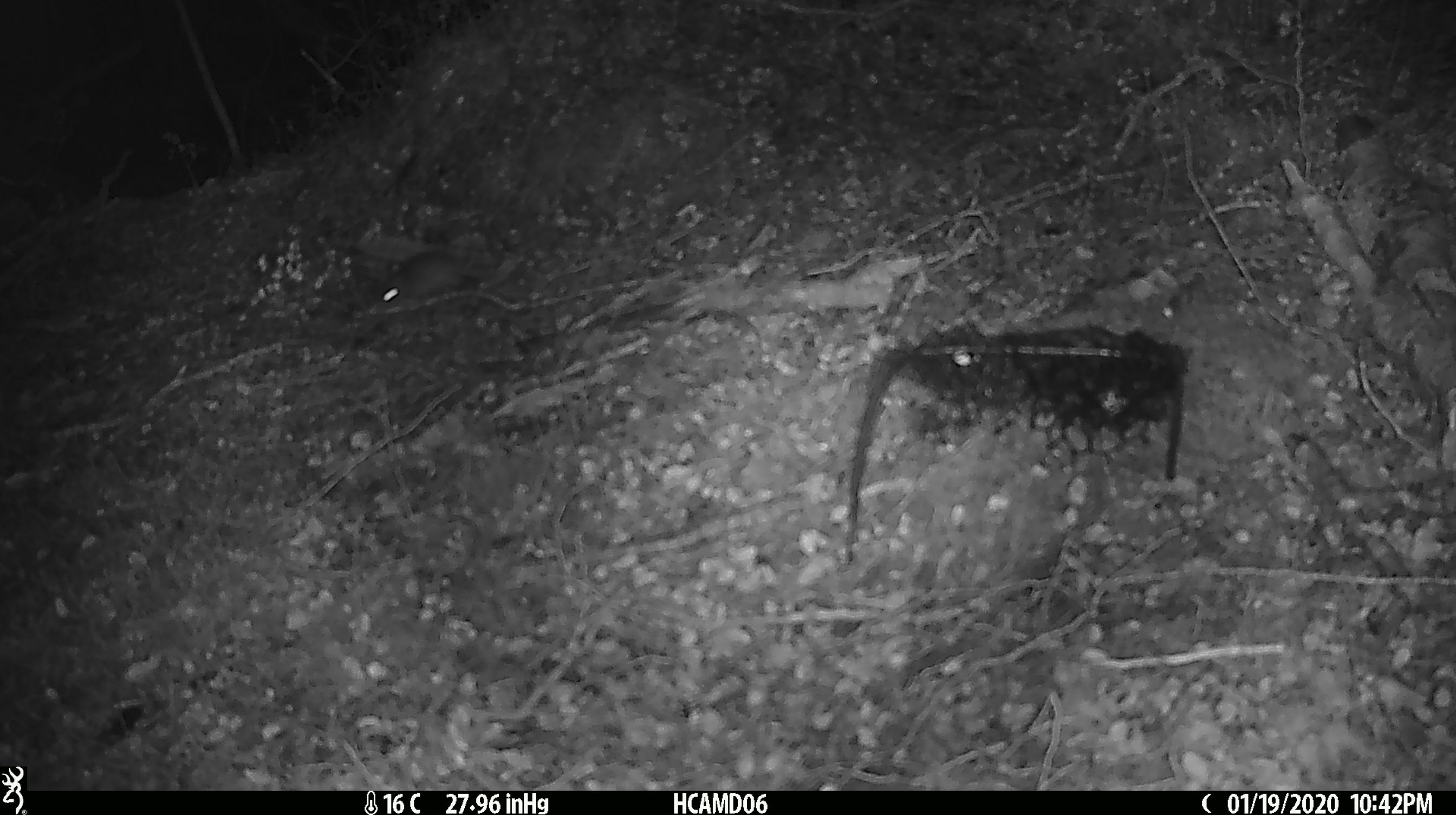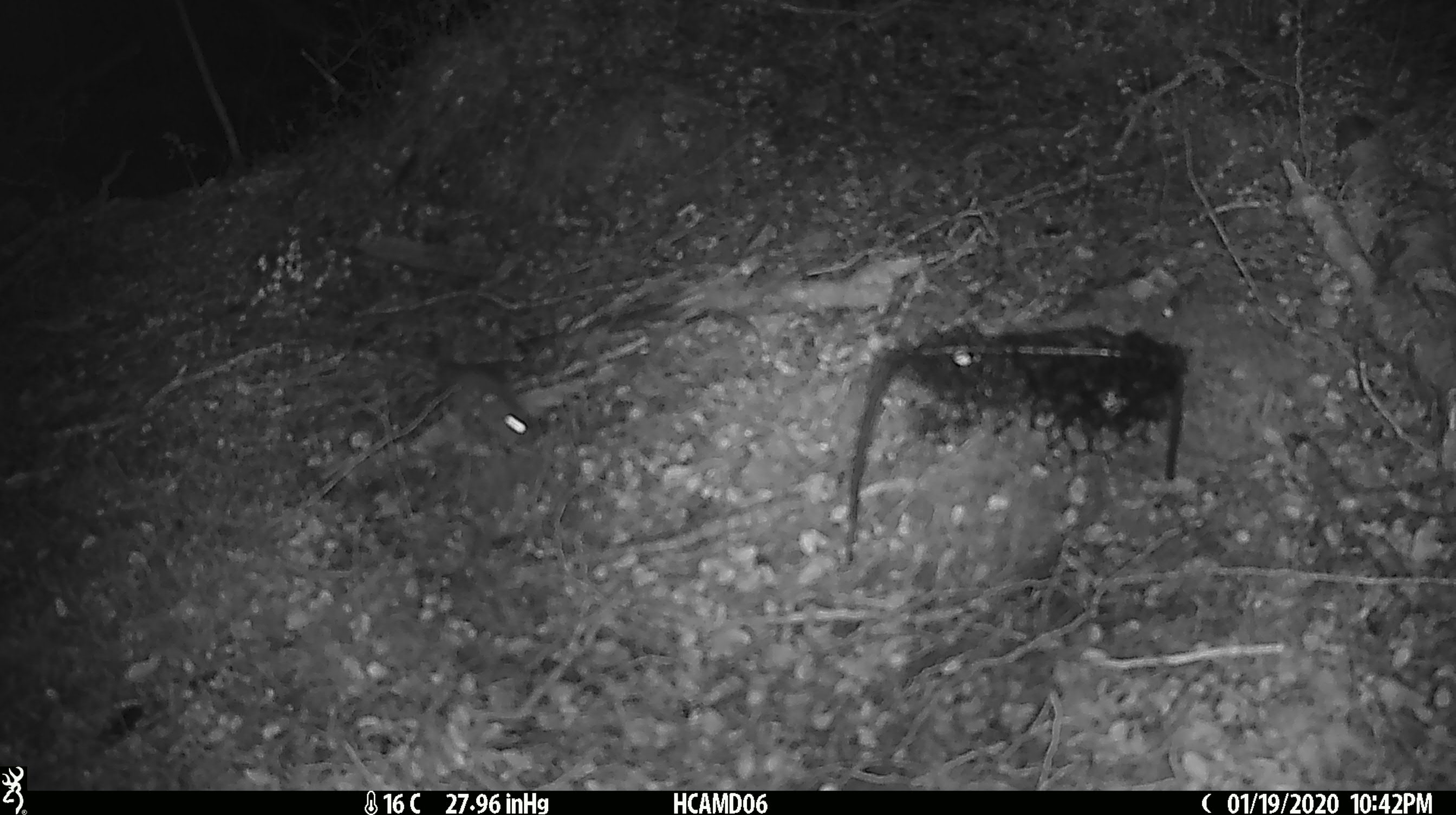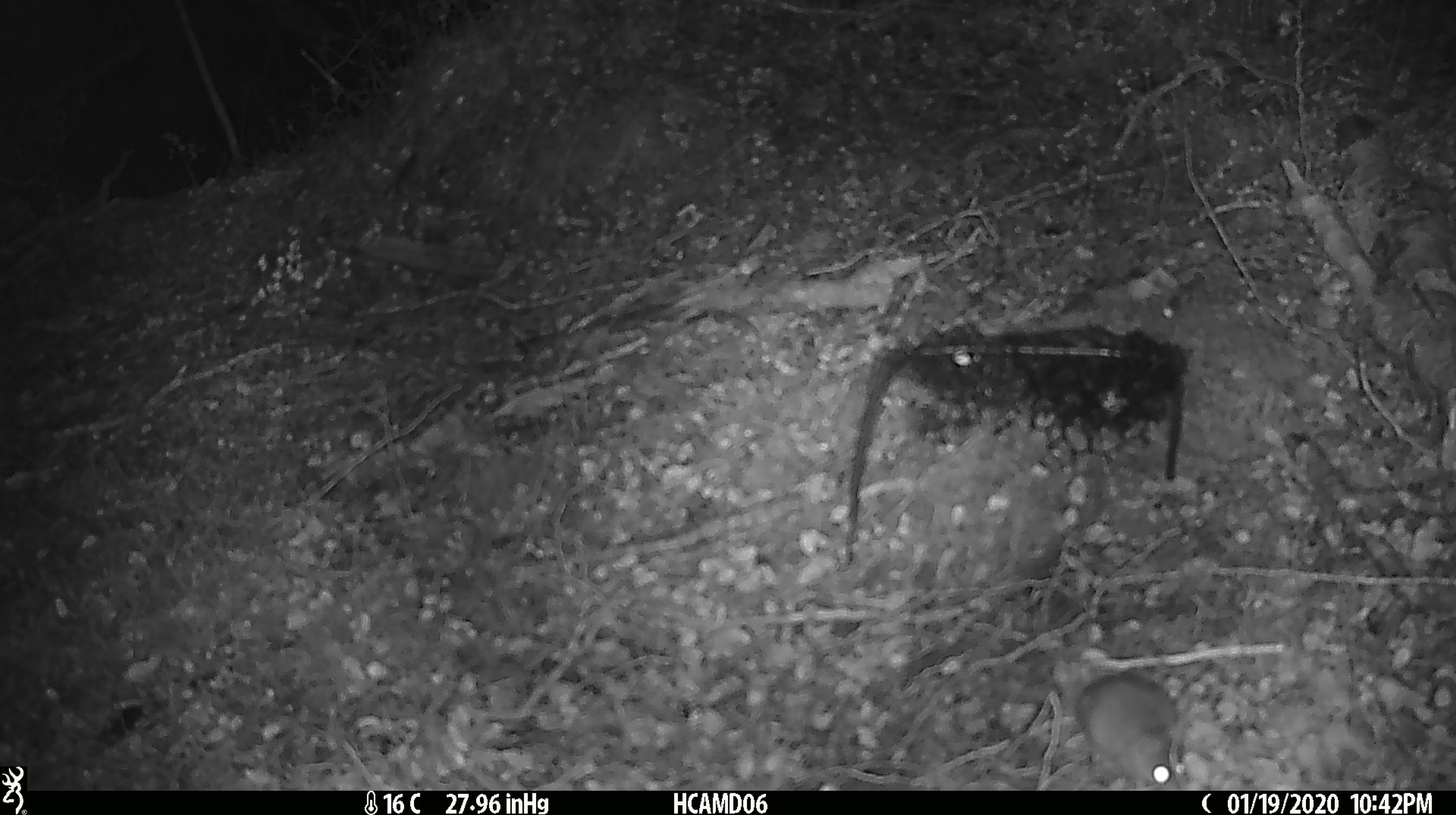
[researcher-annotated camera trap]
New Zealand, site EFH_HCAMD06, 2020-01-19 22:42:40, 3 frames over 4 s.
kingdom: Animalia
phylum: Chordata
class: Mammalia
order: Rodentia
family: Muridae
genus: Mus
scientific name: Mus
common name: mouse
Mouse (Mus).